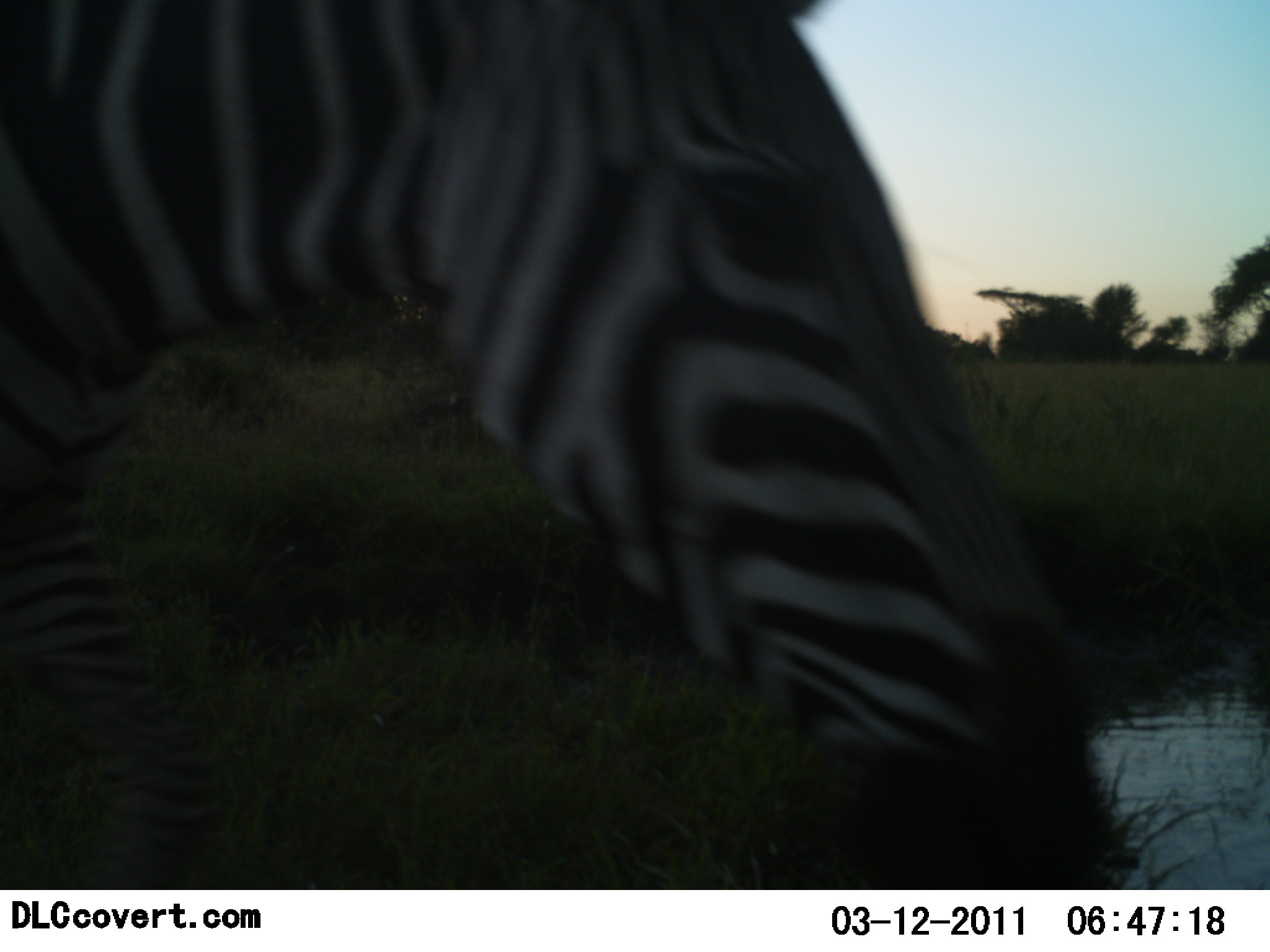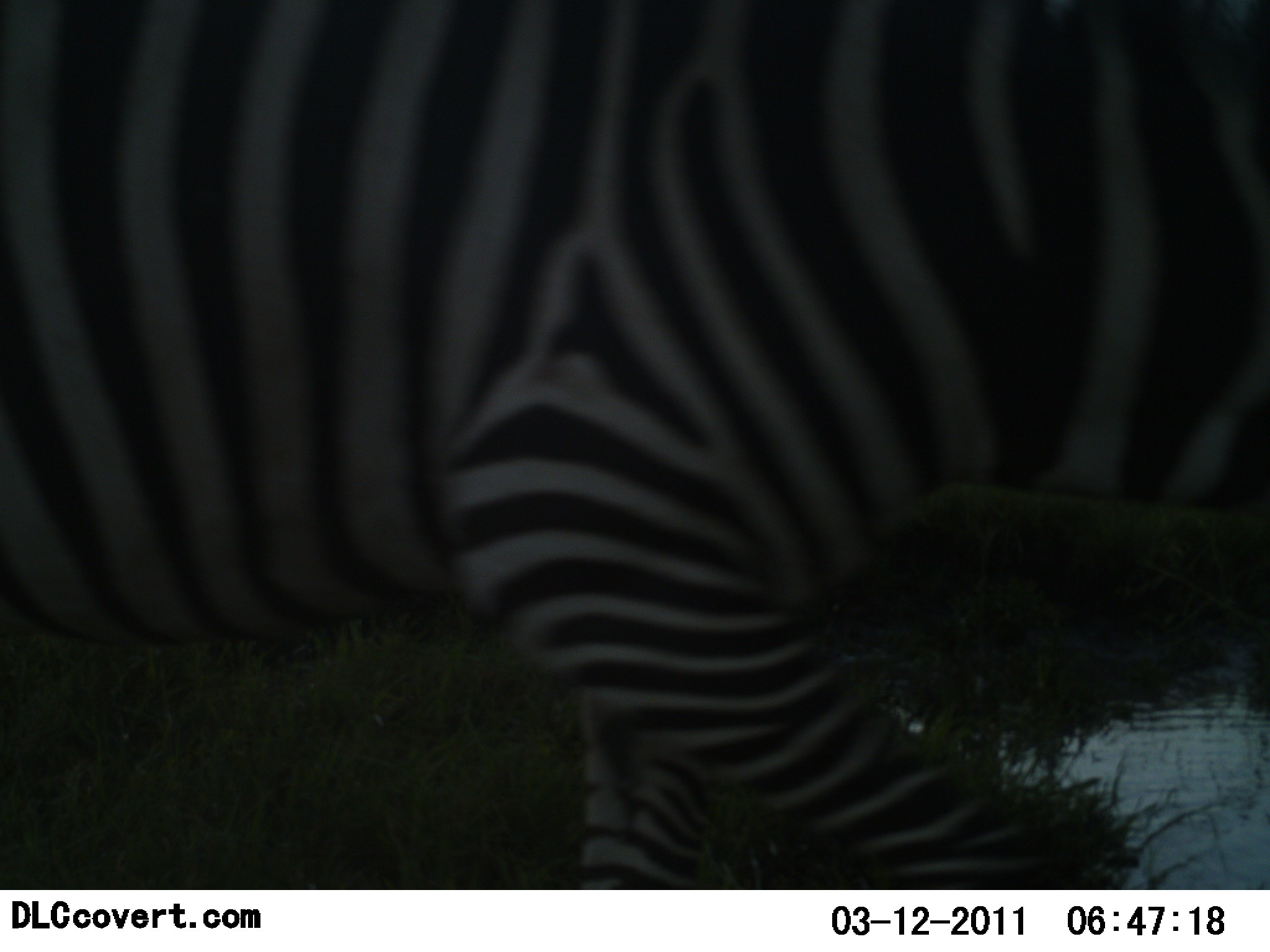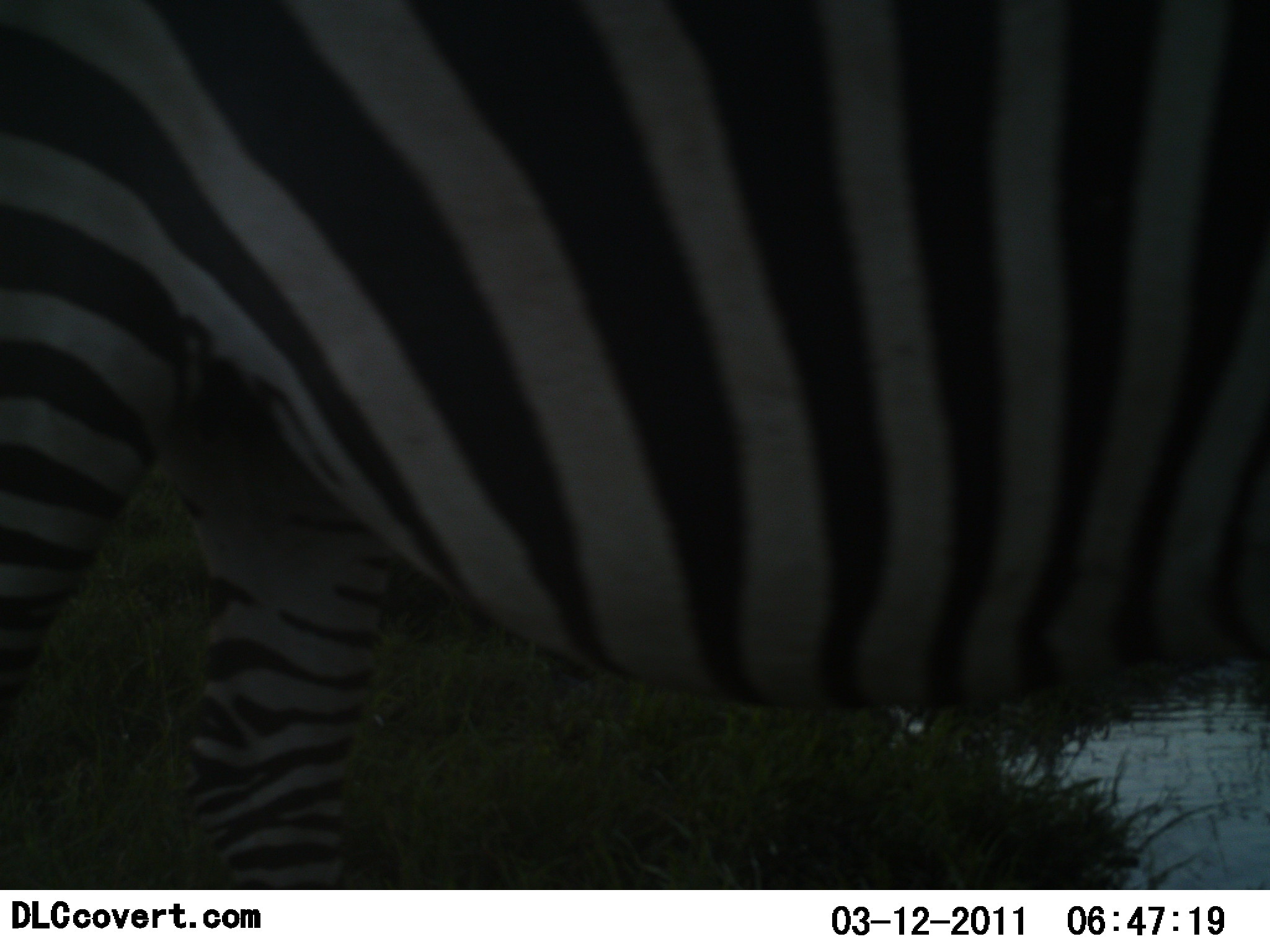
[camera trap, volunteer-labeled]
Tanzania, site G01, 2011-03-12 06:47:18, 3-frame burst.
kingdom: Animalia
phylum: Chordata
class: Mammalia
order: Perissodactyla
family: Equidae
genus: Equus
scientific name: Equus quagga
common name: plains zebra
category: zebra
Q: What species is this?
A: Zebra (plains zebra) (Equus quagga).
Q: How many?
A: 1.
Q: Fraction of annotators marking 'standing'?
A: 18%.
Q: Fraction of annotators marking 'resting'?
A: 0%.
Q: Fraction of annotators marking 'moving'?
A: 76%.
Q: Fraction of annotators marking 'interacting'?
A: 0%.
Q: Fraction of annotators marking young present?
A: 0%.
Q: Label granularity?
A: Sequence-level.